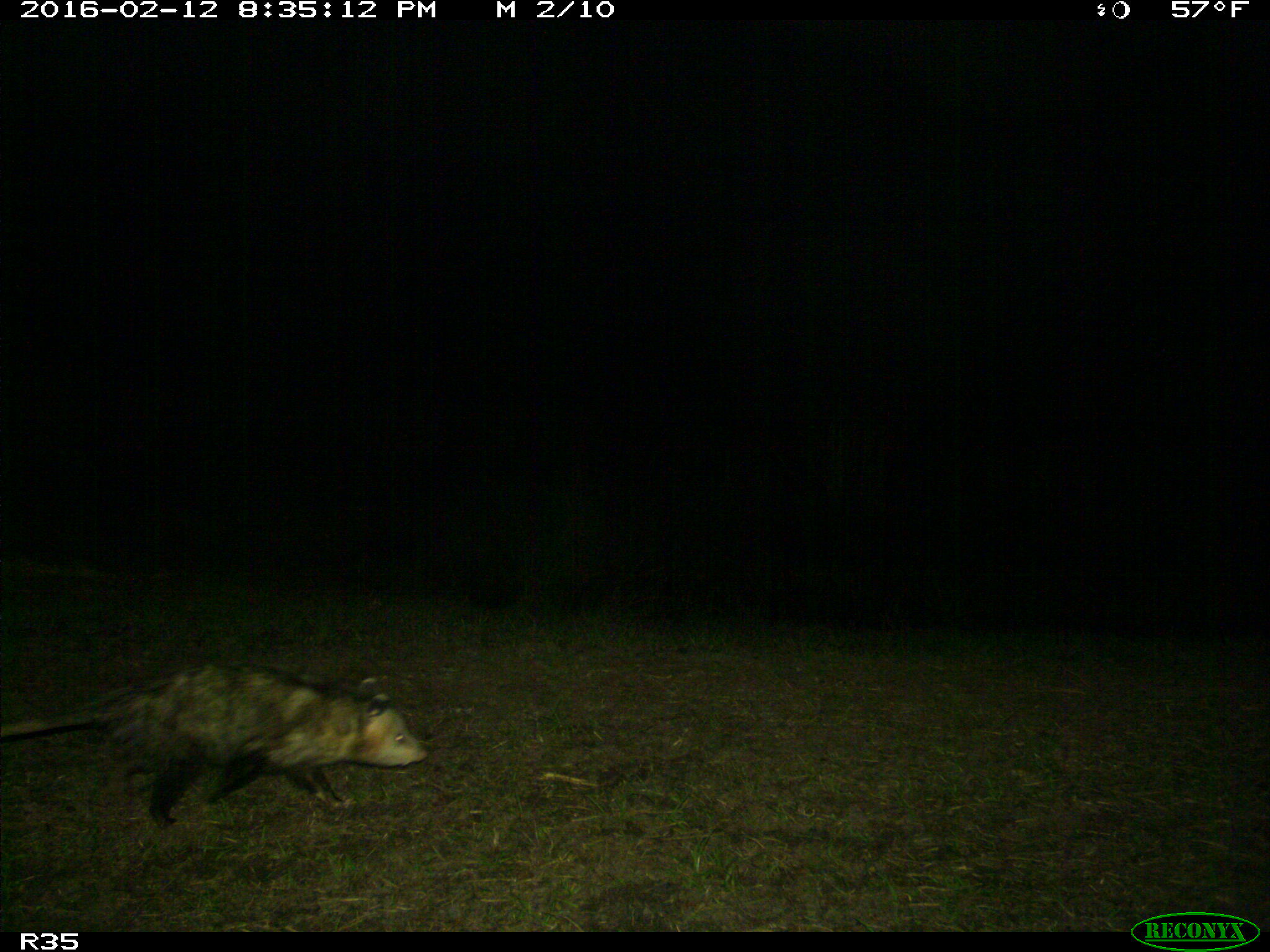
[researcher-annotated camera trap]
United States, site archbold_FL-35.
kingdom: Animalia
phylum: Chordata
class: Mammalia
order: Didelphimorphia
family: Didelphidae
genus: Didelphis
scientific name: Didelphis virginiana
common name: virginia opossum